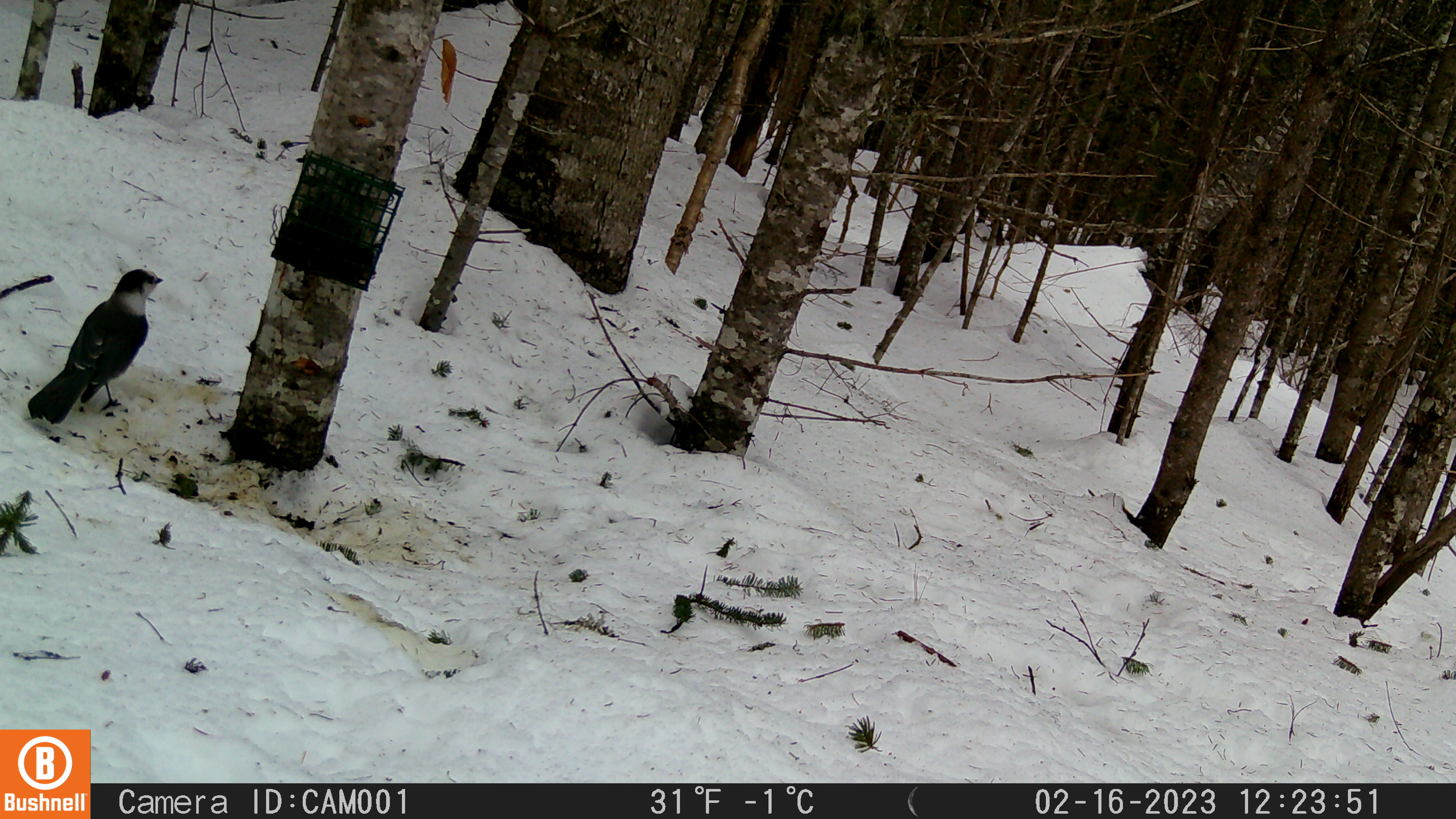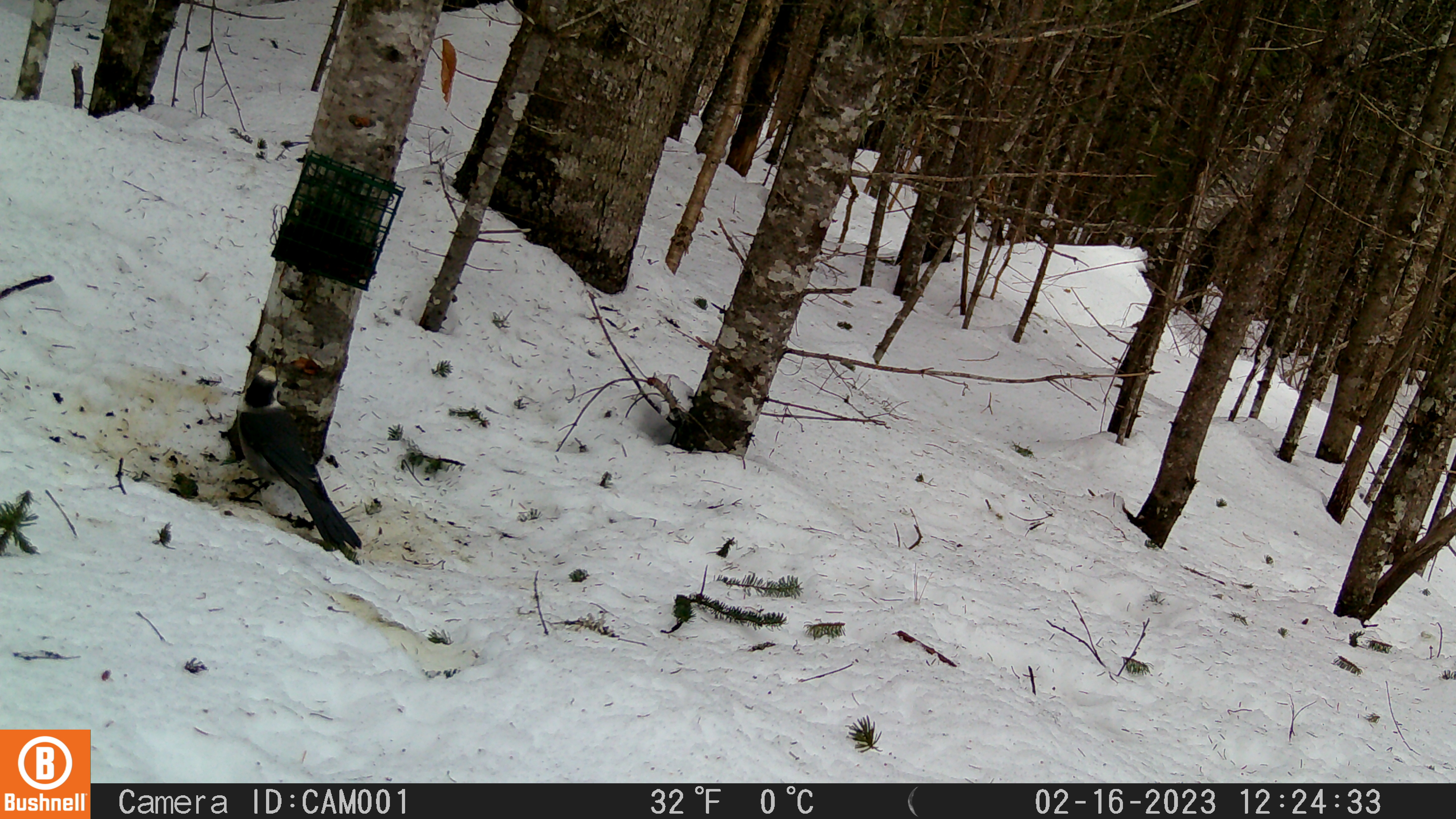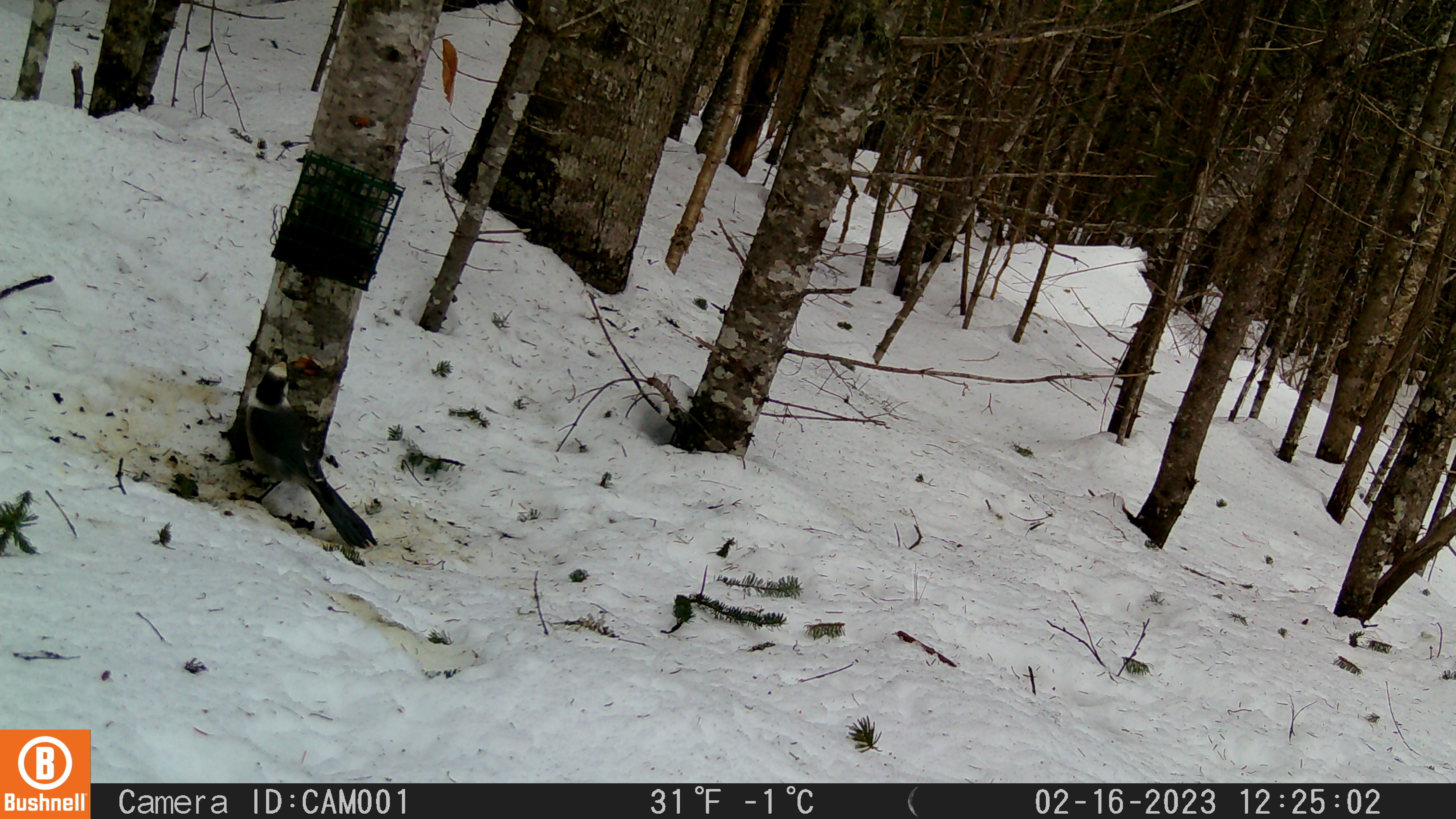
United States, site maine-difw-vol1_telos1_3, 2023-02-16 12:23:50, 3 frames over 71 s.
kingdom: Animalia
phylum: Chordata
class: Aves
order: Passeriformes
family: Corvidae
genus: Perisoreus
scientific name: Perisoreus canadensis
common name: canada jay